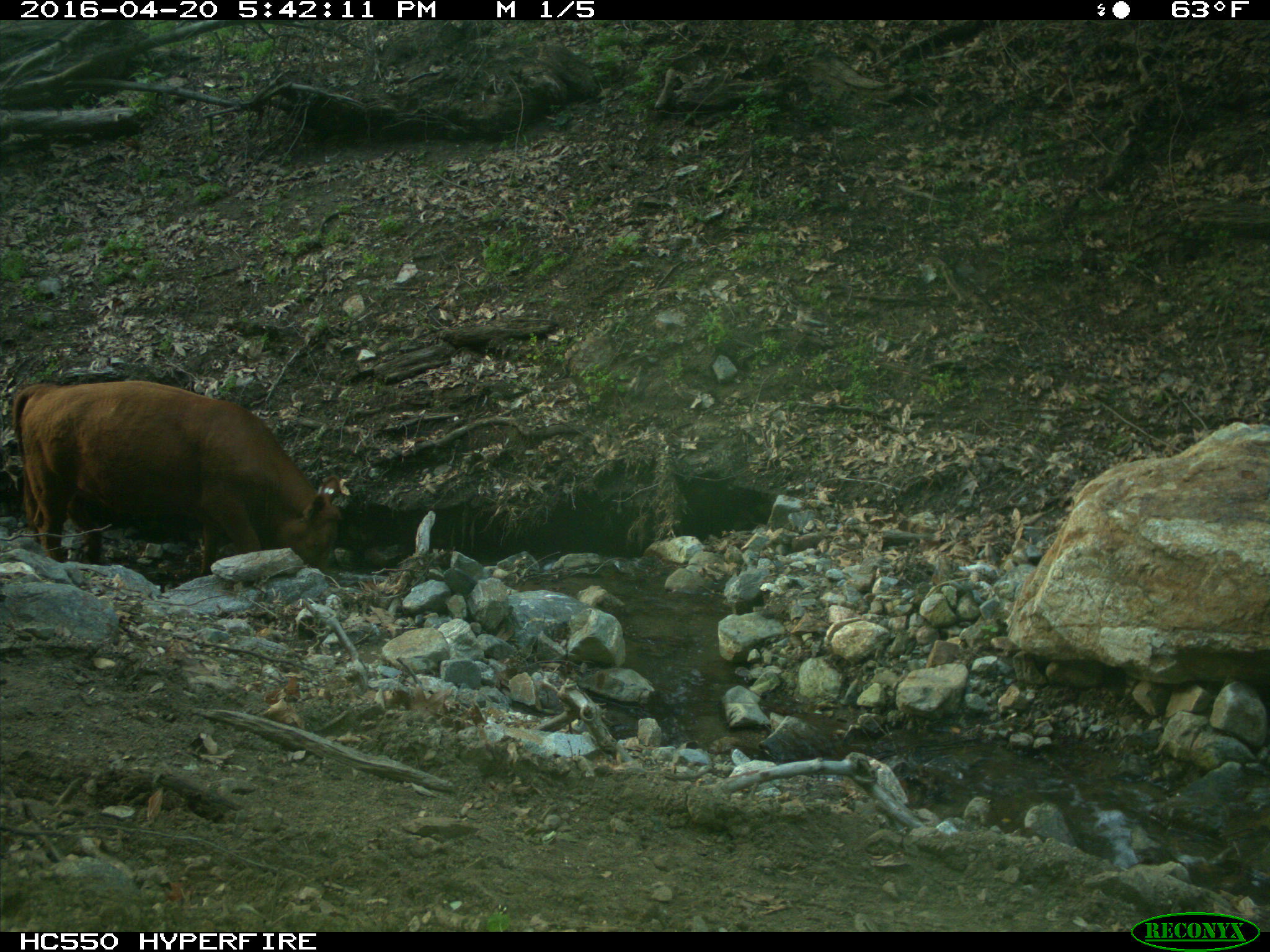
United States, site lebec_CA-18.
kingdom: Animalia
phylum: Chordata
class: Mammalia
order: Artiodactyla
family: Bovidae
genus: Bos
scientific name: Bos taurus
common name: domestic cow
Bos taurus (domestic cow).